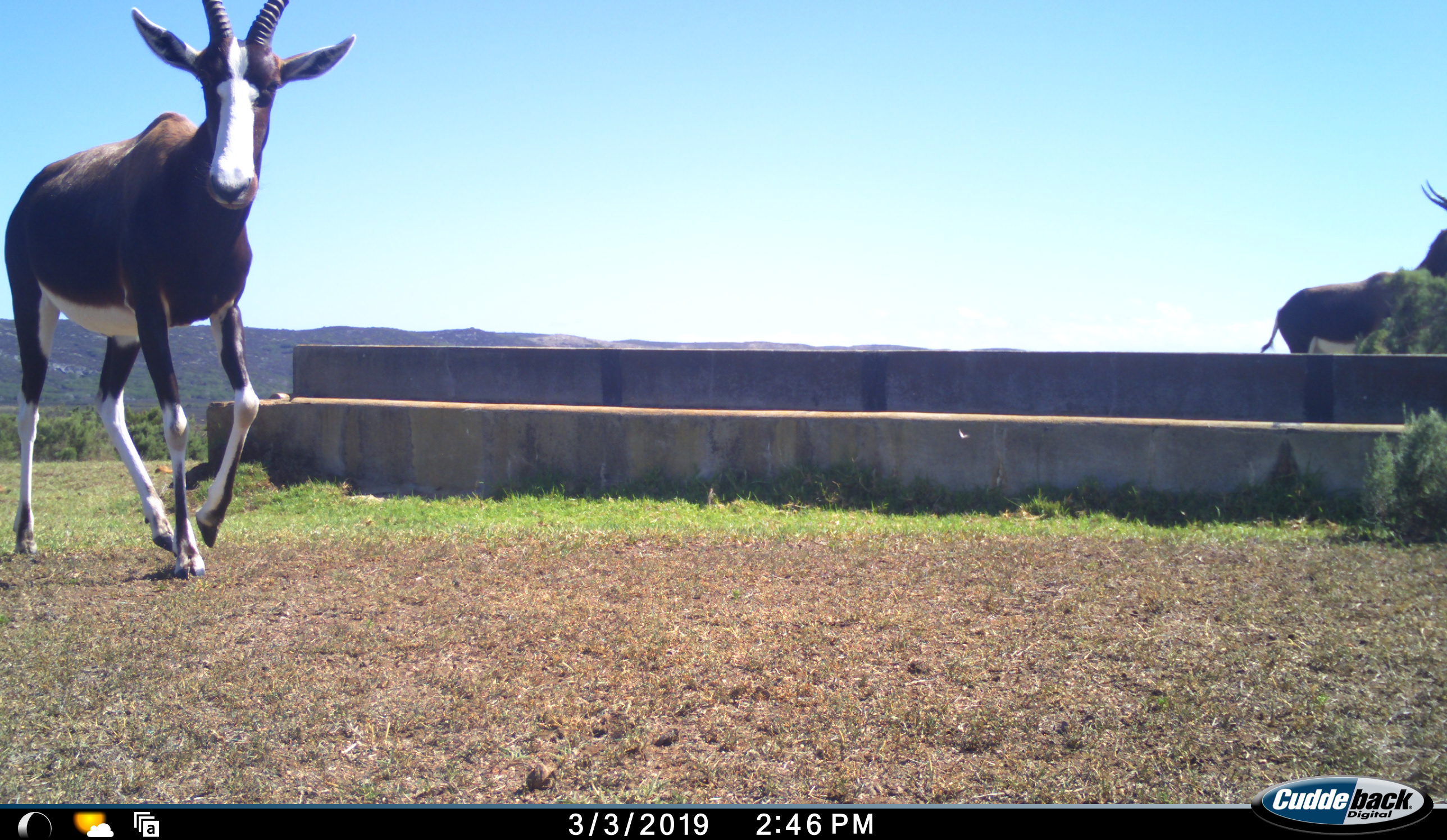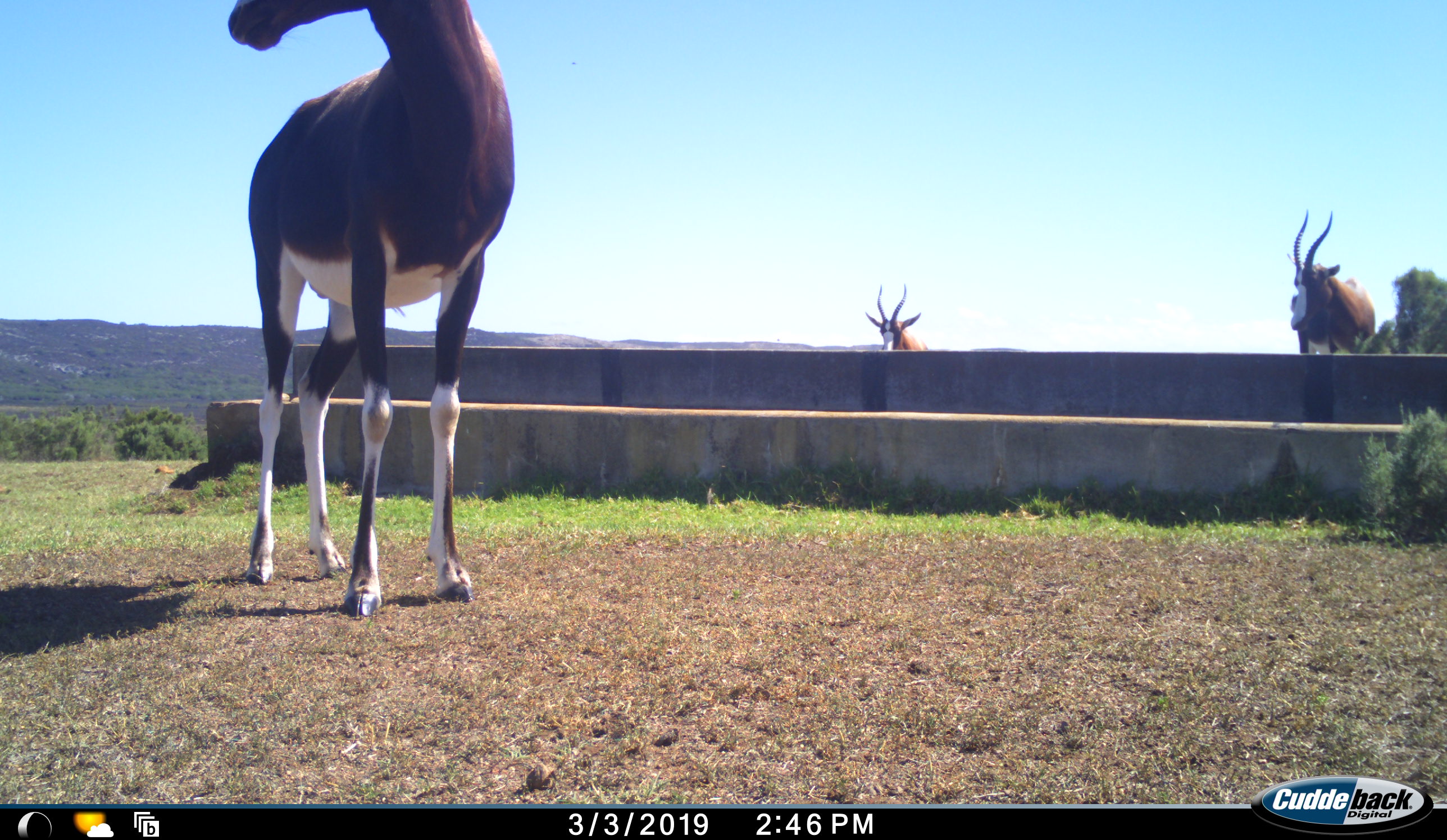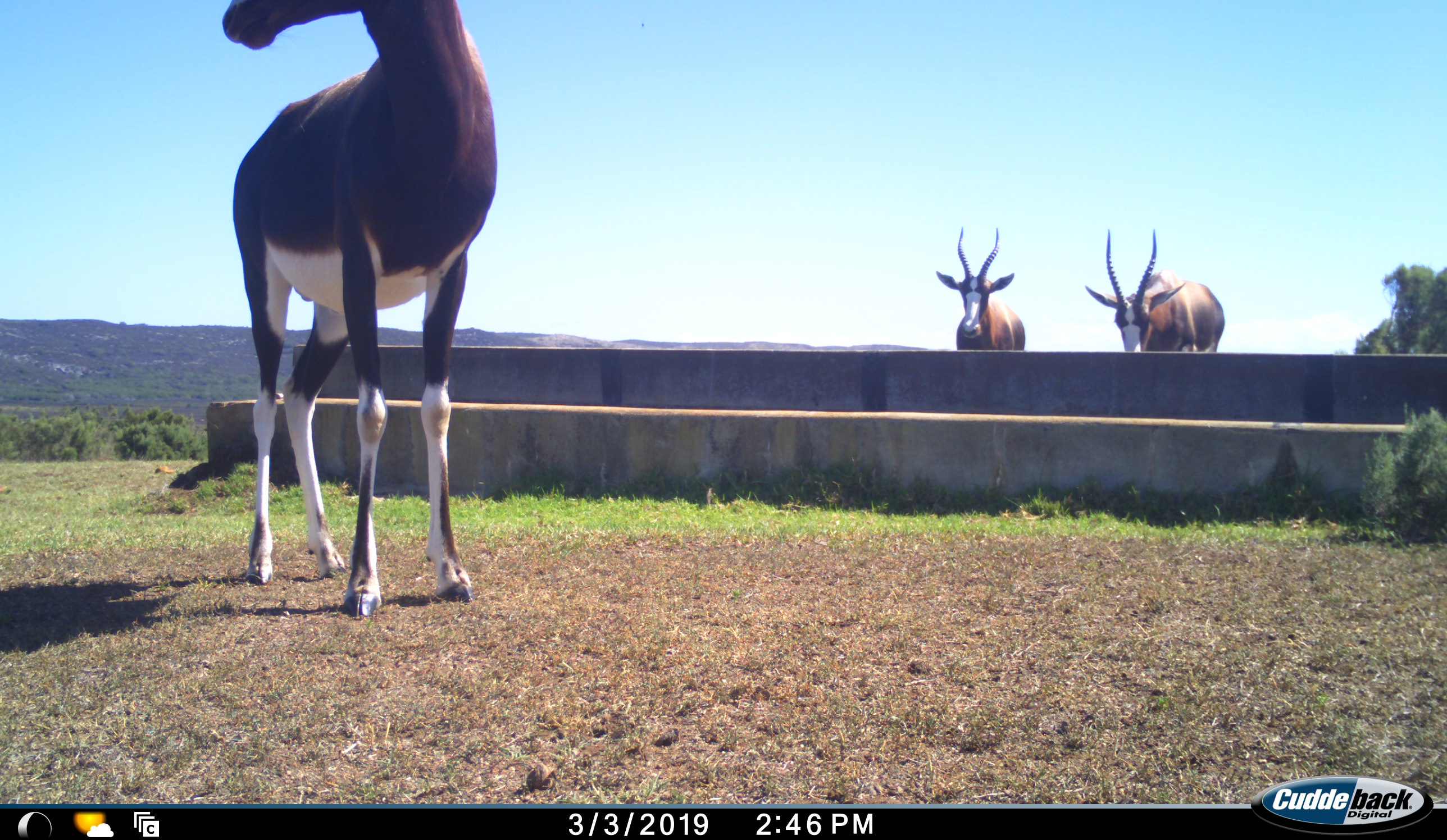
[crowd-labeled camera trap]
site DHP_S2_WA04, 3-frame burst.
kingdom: Animalia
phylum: Chordata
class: Mammalia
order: Artiodactyla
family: Bovidae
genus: Damaliscus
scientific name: Damaliscus pygargus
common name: bontebok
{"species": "bontebok (Damaliscus pygargus)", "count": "3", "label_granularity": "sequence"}